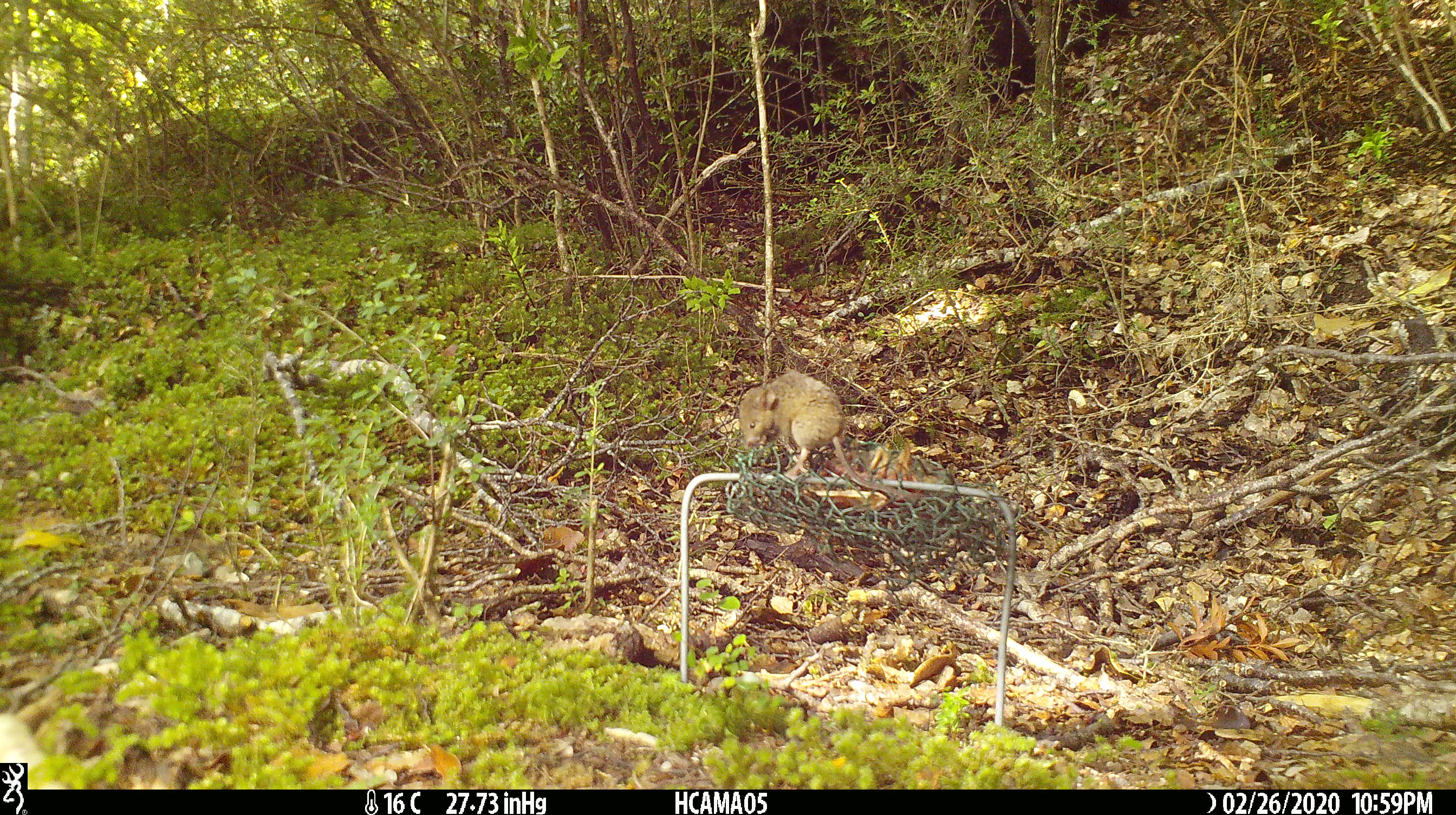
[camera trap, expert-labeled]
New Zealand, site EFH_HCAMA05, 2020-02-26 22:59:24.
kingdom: Animalia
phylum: Chordata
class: Mammalia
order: Rodentia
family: Muridae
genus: Mus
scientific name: Mus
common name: mouse